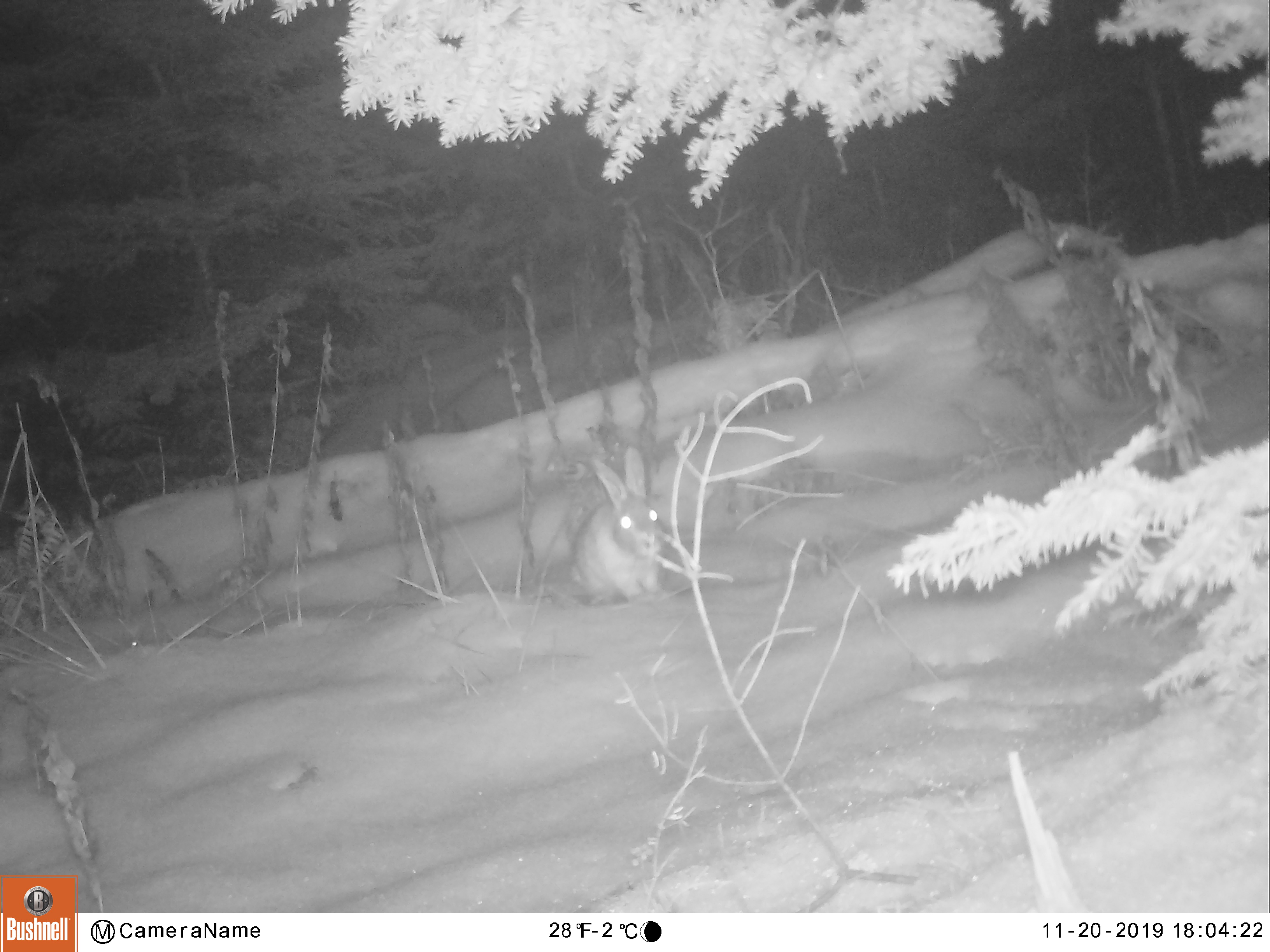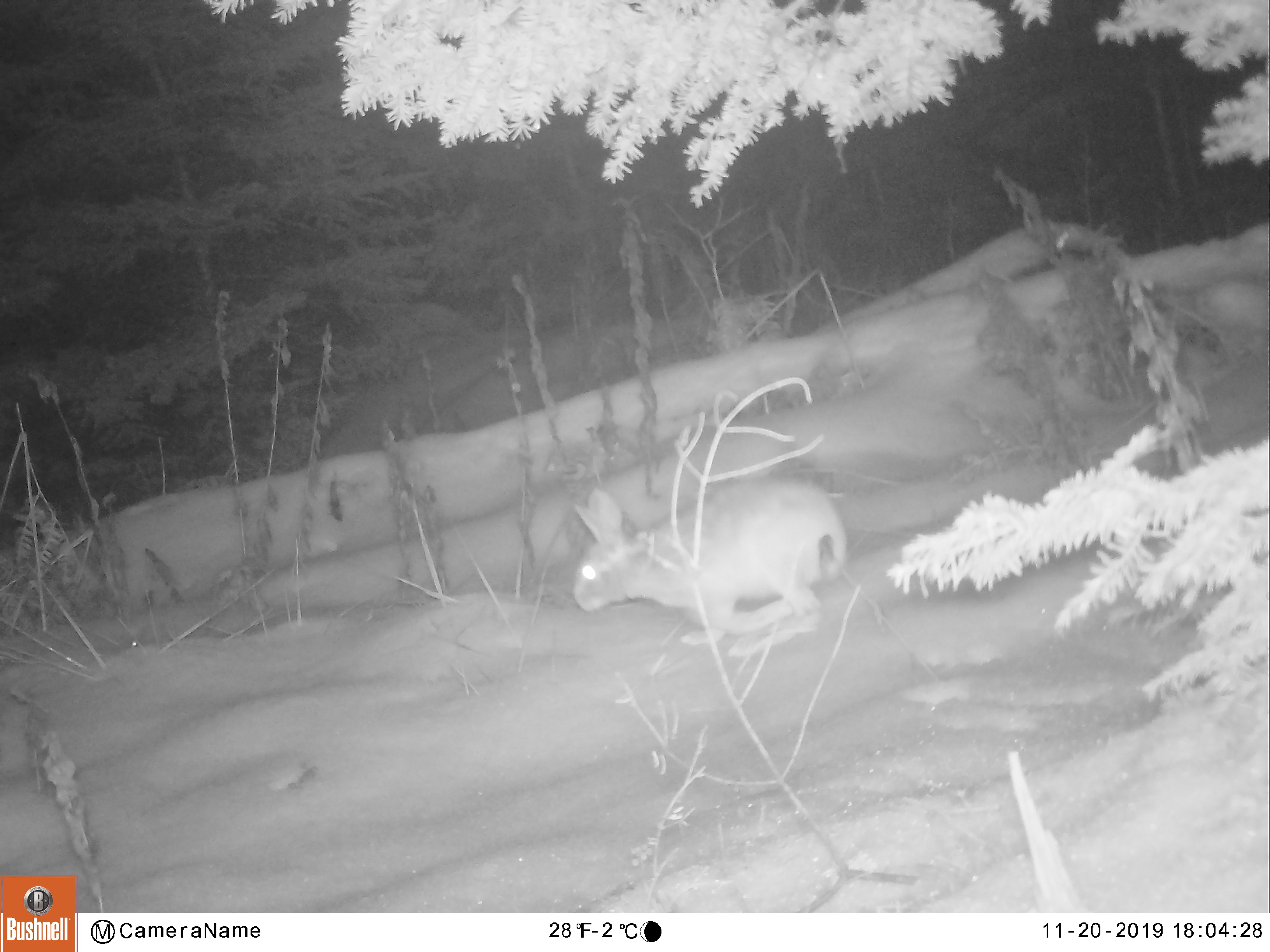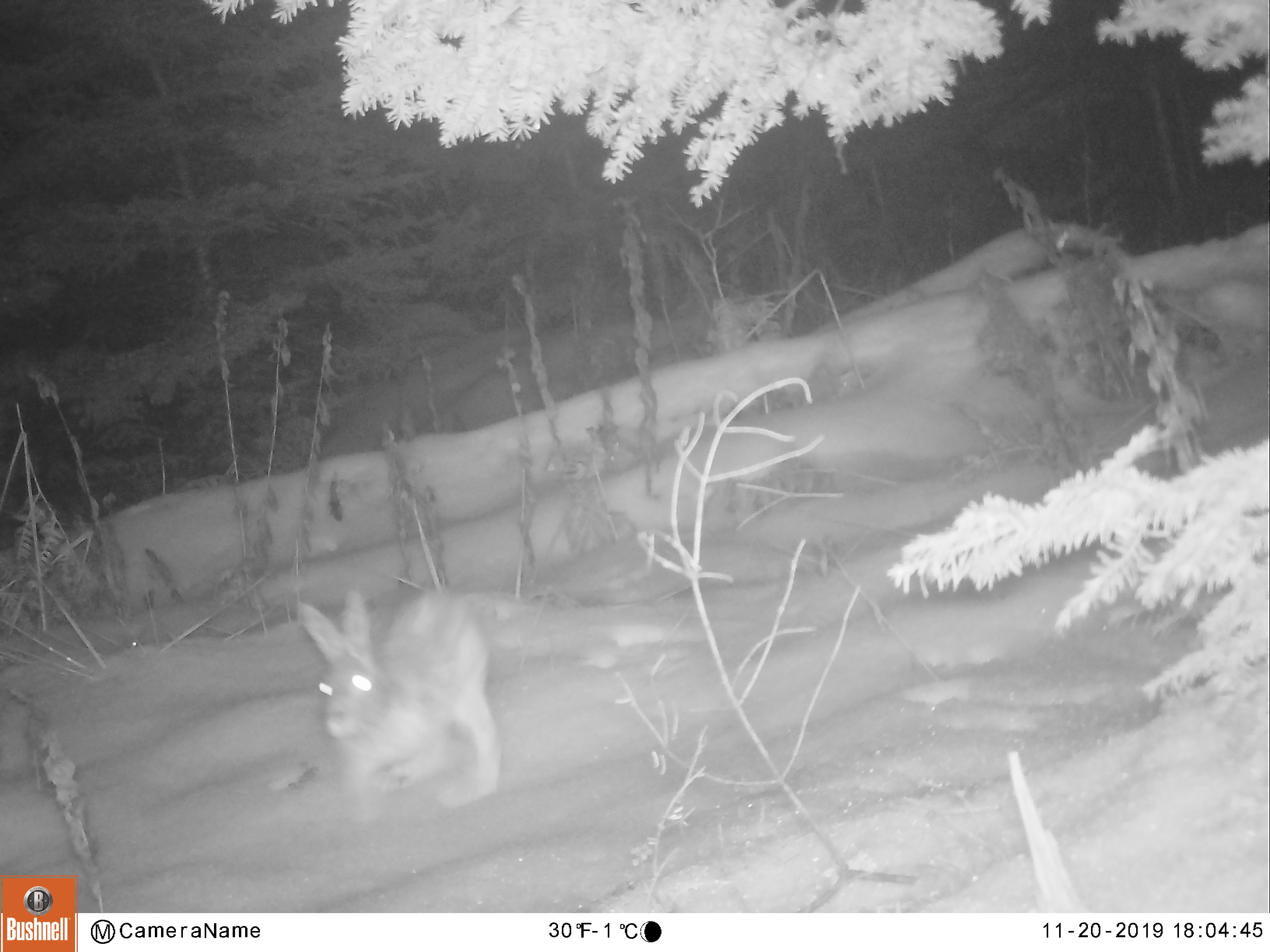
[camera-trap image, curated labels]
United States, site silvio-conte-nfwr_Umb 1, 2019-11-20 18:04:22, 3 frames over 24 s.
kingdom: Animalia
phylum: Chordata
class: Mammalia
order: Lagomorpha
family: Leporidae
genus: Lepus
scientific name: Lepus americanus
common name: snowshoe hare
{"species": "snowshoe hare (Lepus americanus)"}